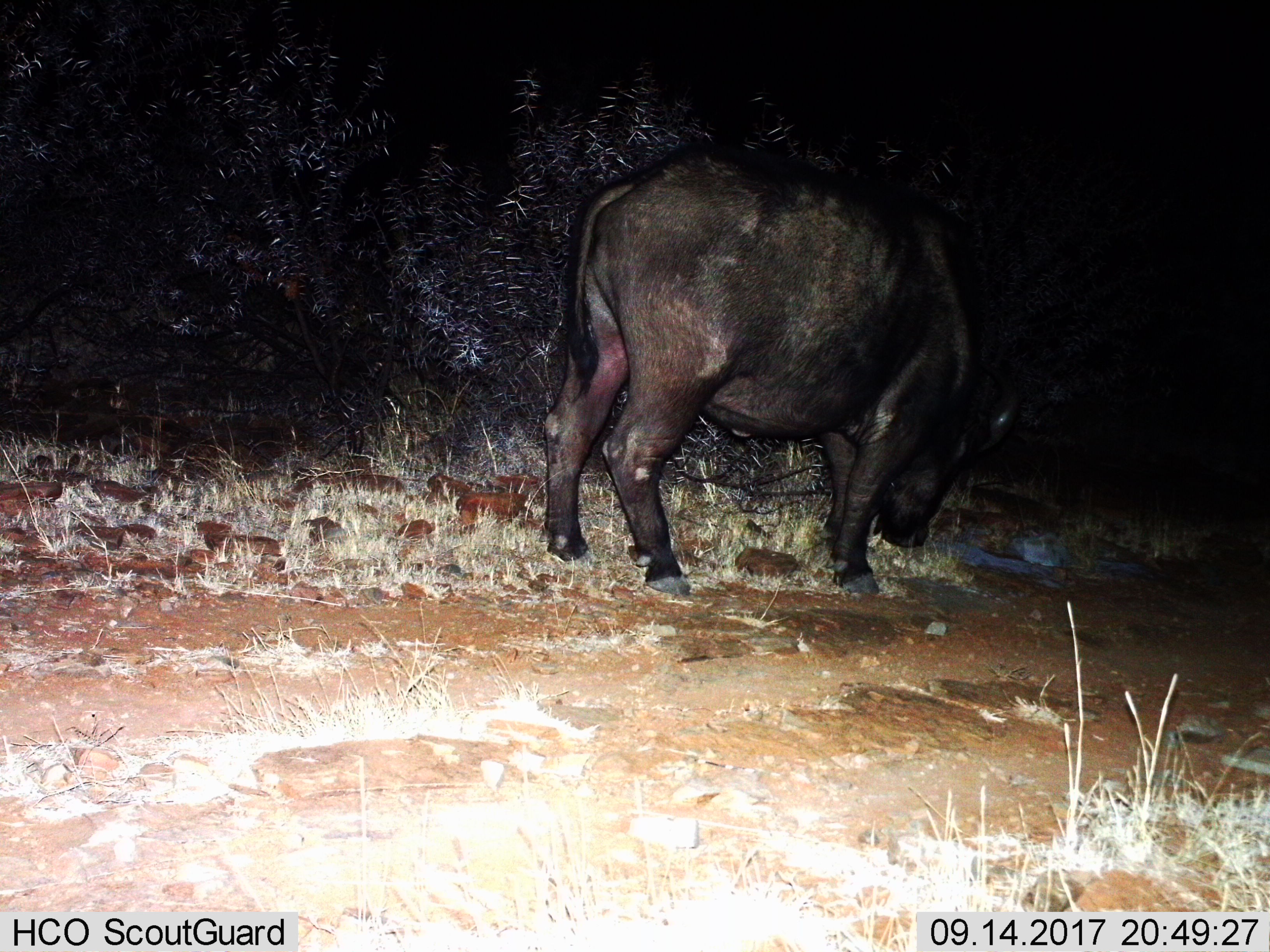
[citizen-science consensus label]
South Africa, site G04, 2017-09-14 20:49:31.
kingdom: Animalia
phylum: Chordata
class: Mammalia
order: Artiodactyla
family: Bovidae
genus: Syncerus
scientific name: Syncerus caffer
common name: cape buffalo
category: buffalo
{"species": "buffalo (cape buffalo) (Syncerus caffer)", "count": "1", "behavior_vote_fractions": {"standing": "57%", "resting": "0%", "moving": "14%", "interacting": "0%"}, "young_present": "0%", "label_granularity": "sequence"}